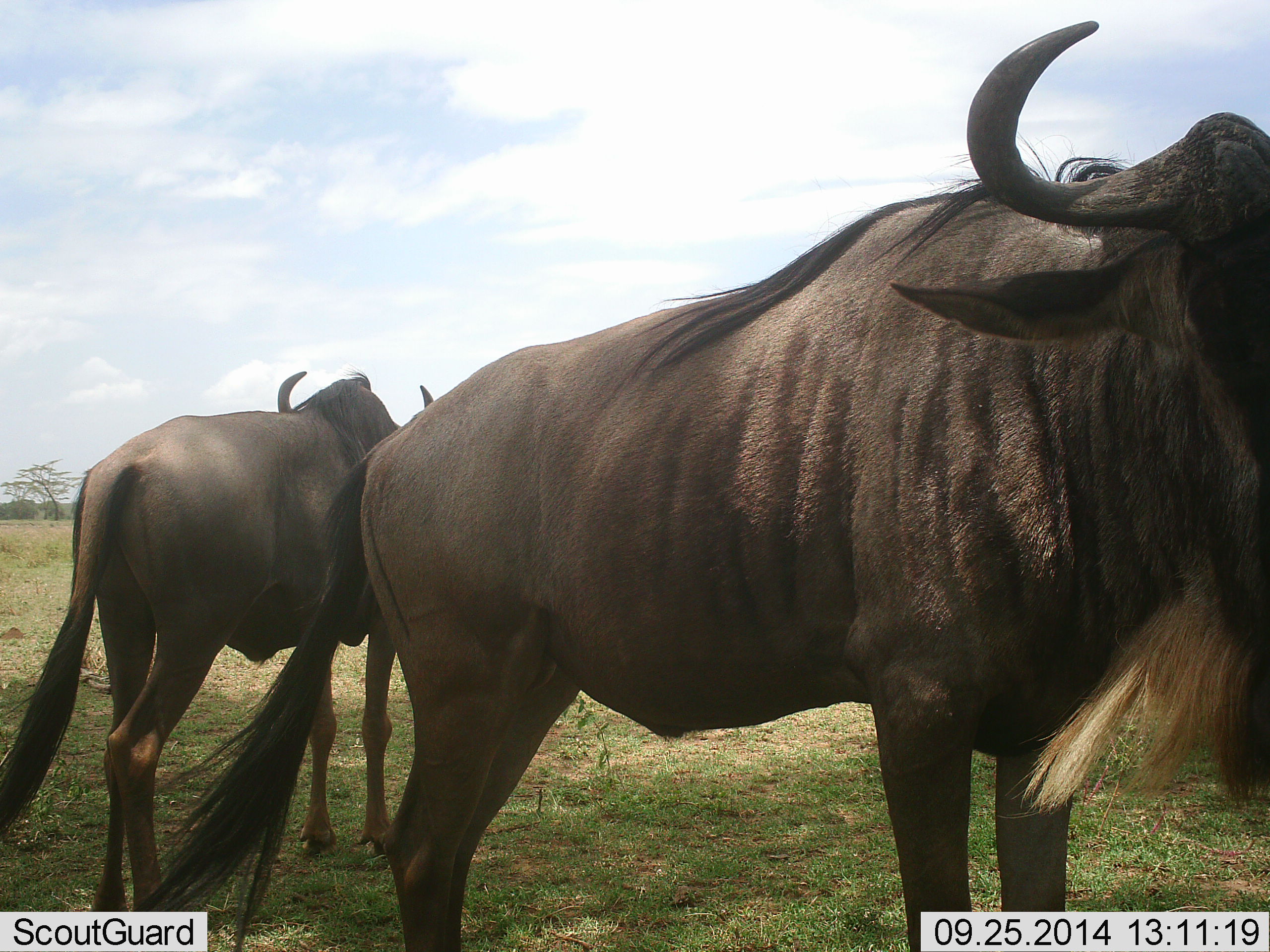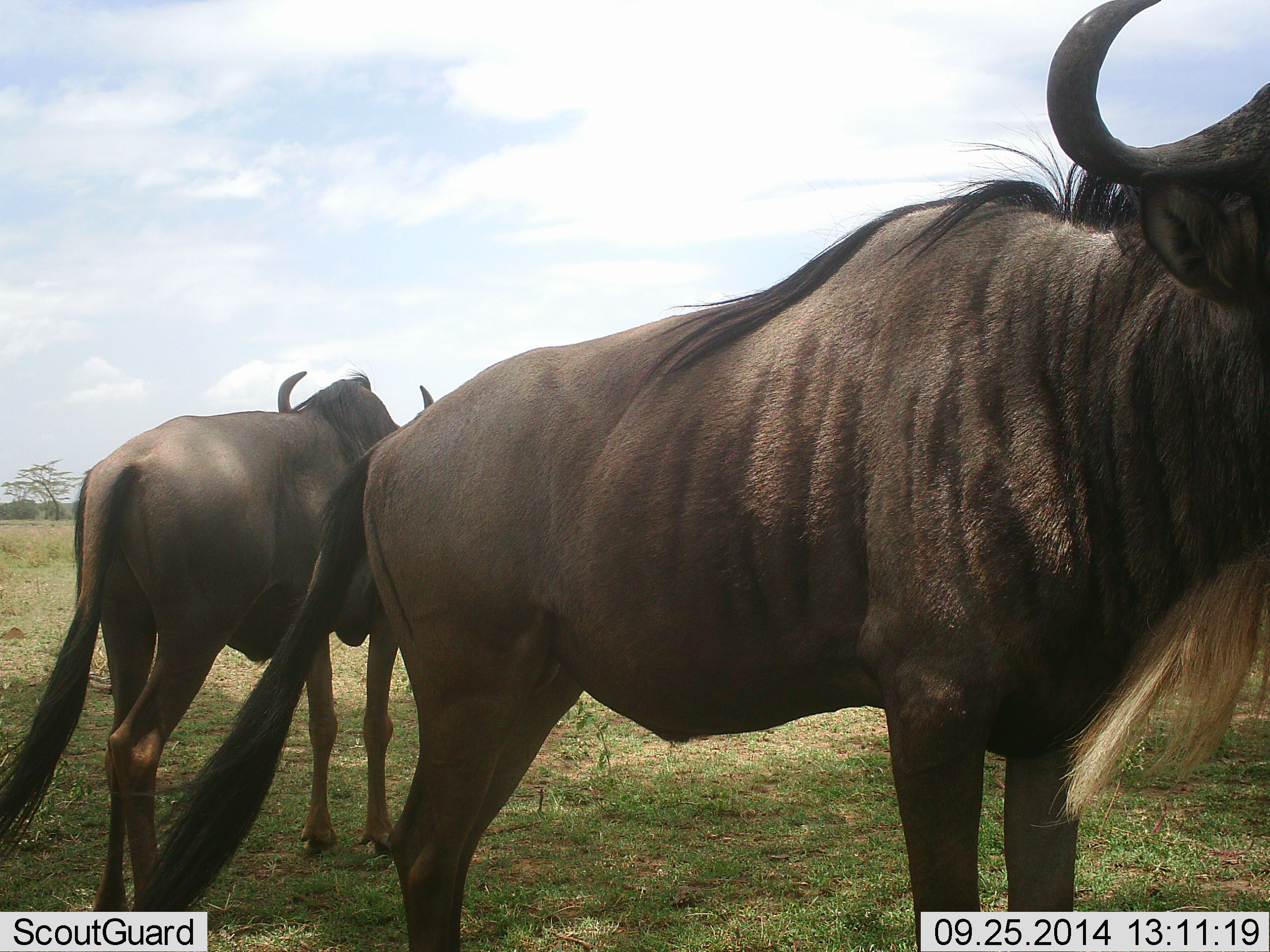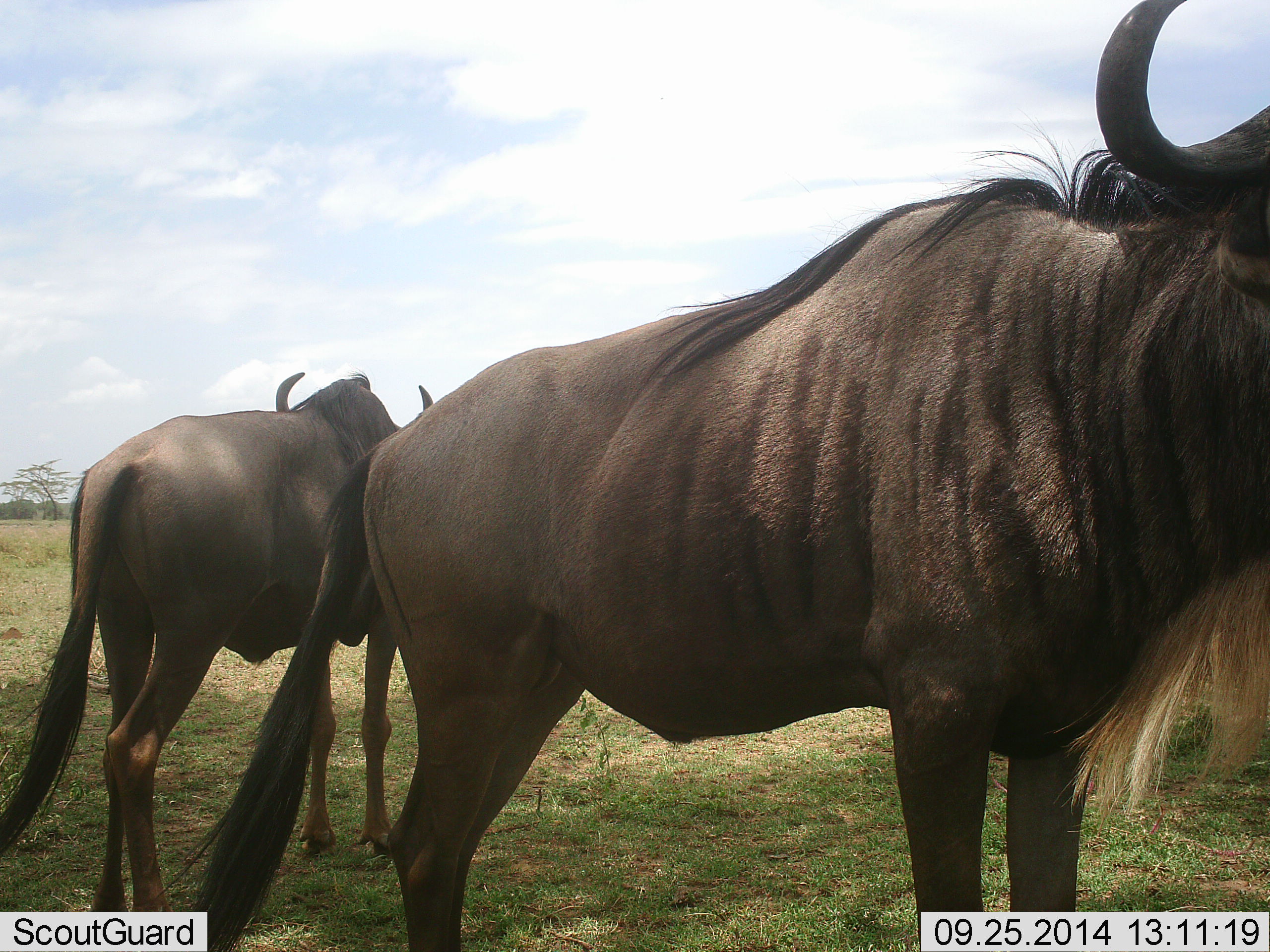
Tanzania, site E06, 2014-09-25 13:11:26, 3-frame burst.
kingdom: Animalia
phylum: Chordata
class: Mammalia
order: Artiodactyla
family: Bovidae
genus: Connochaetes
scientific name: Connochaetes taurinus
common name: blue wildebeest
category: wildebeest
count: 2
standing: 100%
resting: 0%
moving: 0%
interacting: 0%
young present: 0%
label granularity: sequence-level